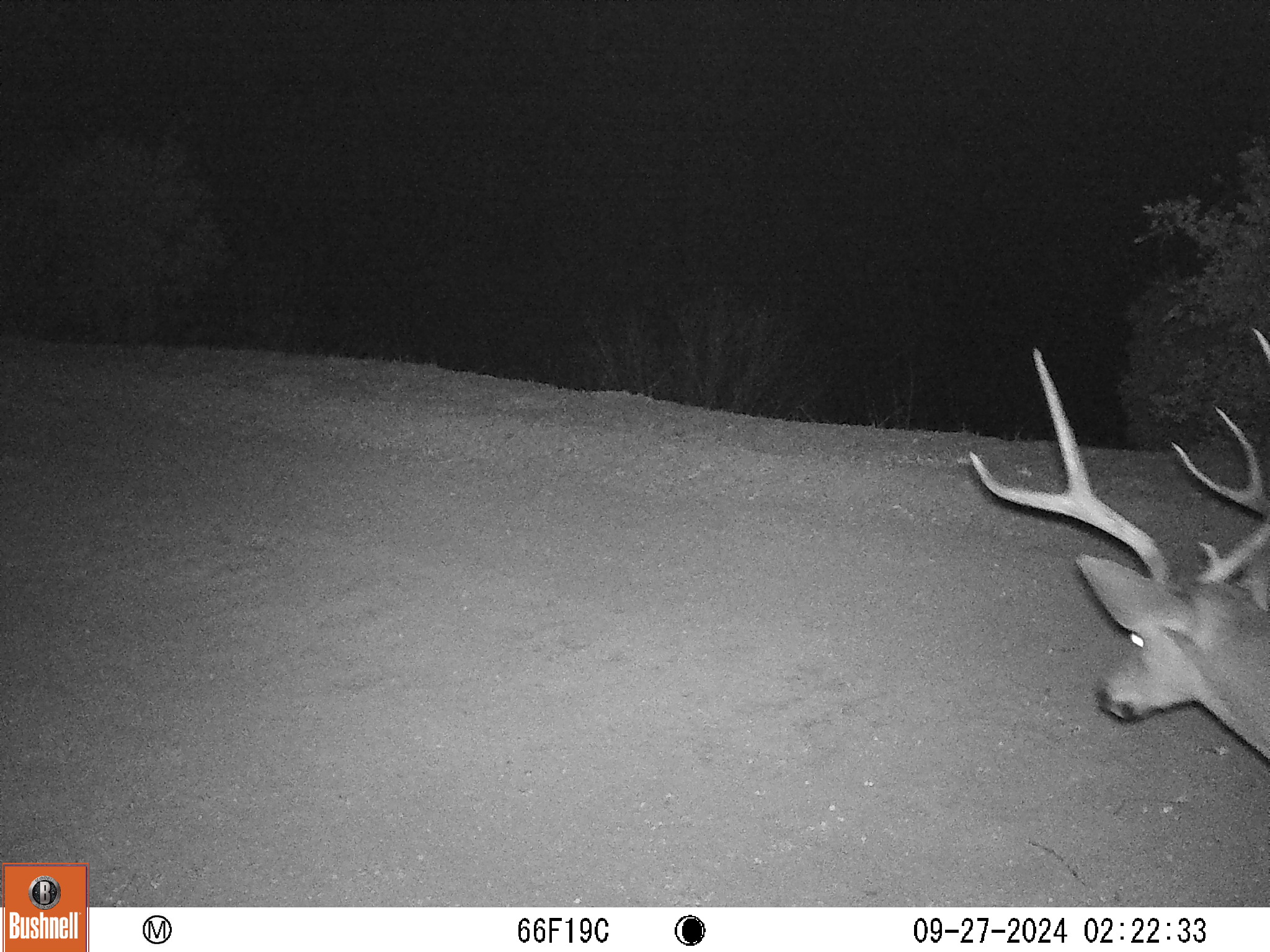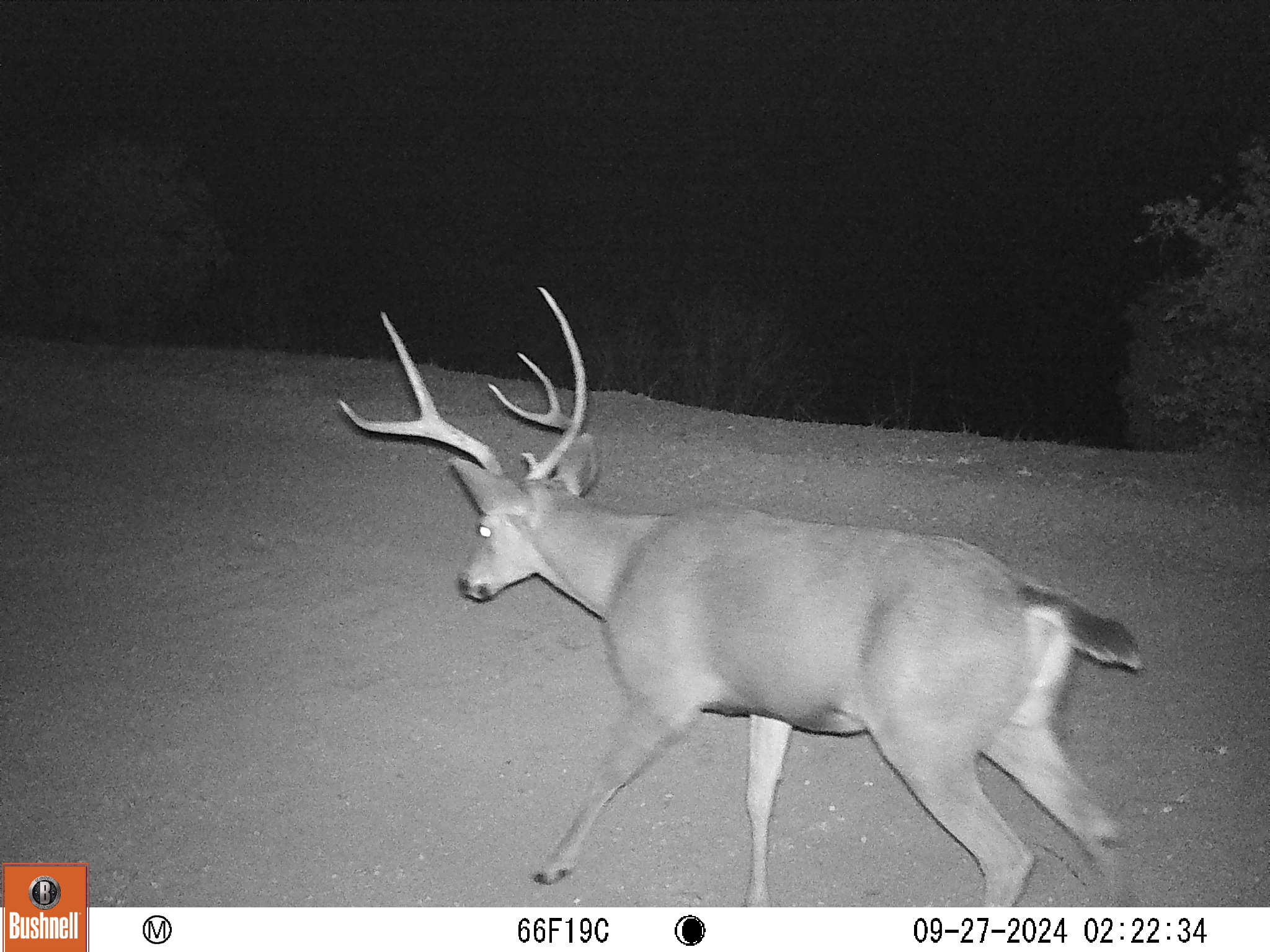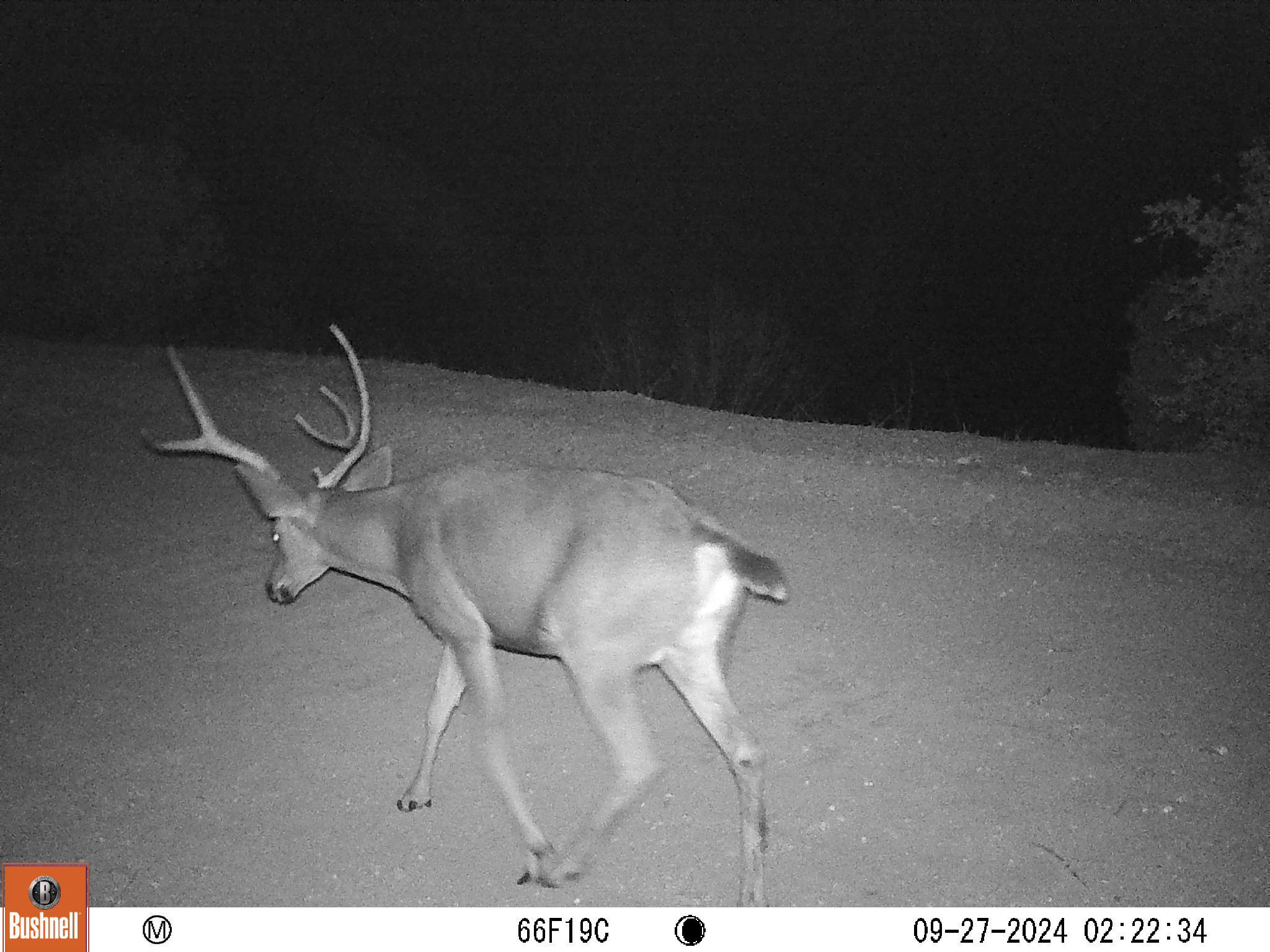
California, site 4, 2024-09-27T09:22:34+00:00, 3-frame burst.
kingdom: Animalia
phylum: Chordata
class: Mammalia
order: Artiodactyla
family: Cervidae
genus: Odocoileus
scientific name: Odocoileus hemionus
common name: mule deer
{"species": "mule deer (Odocoileus hemionus)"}